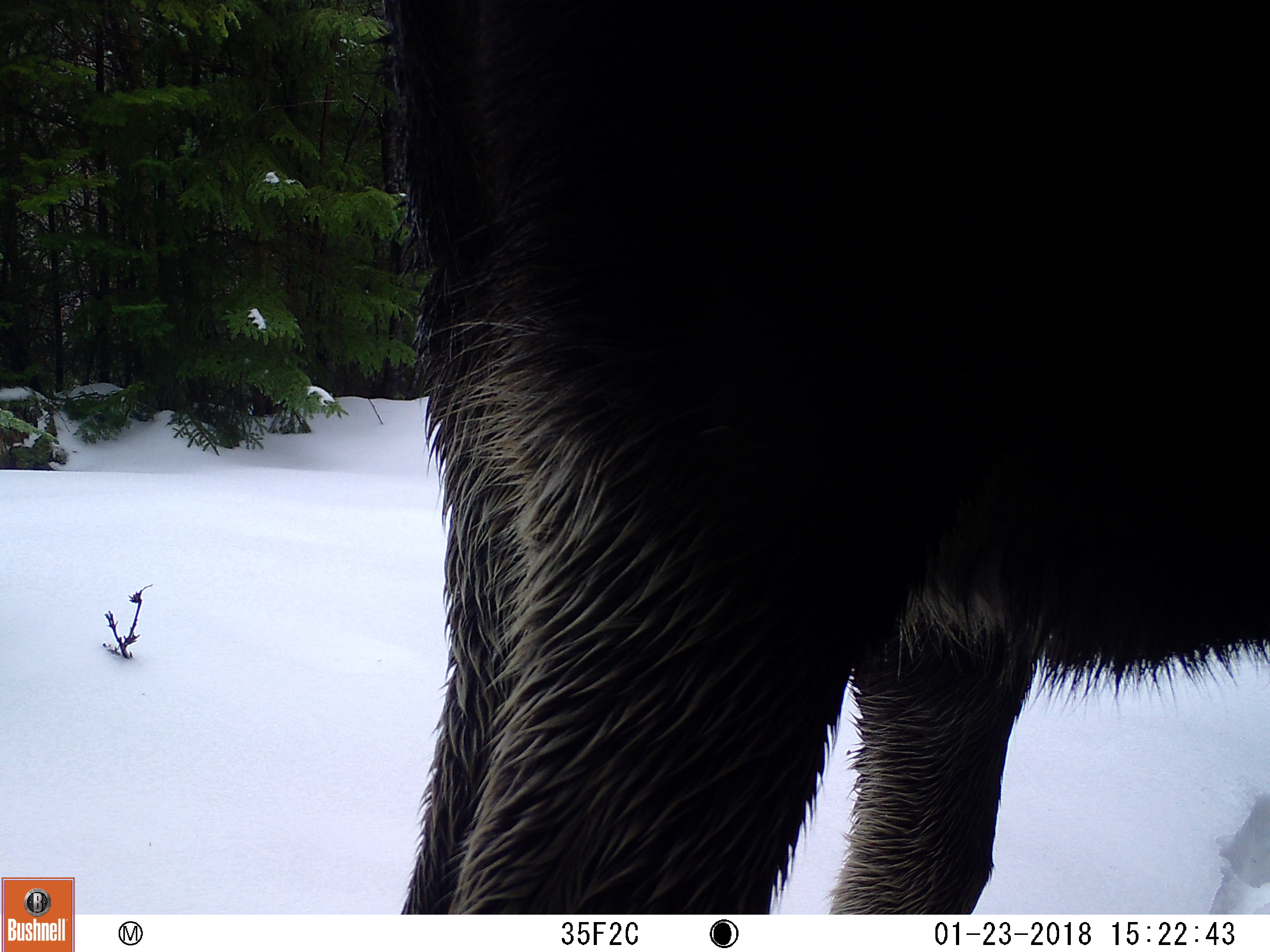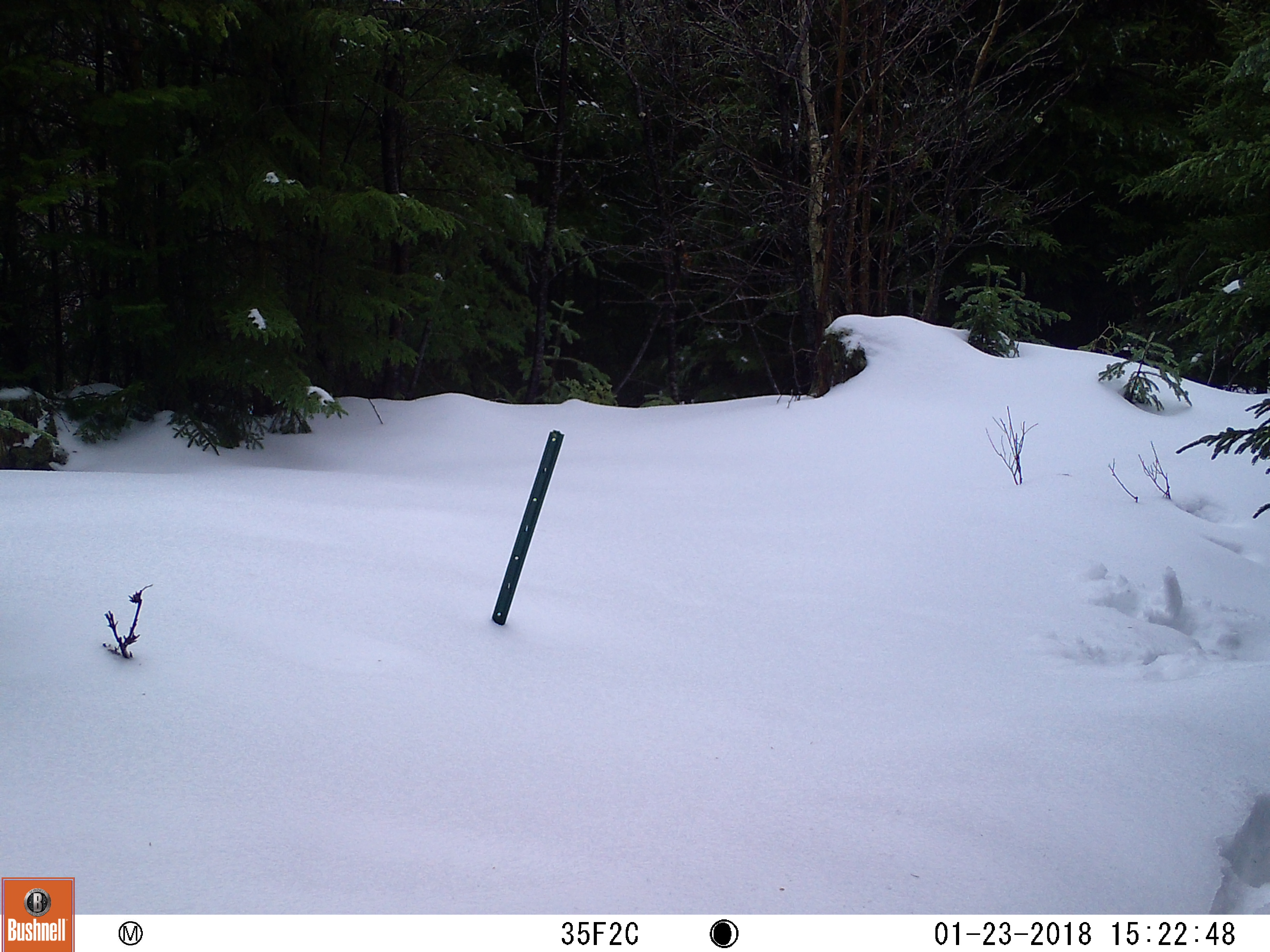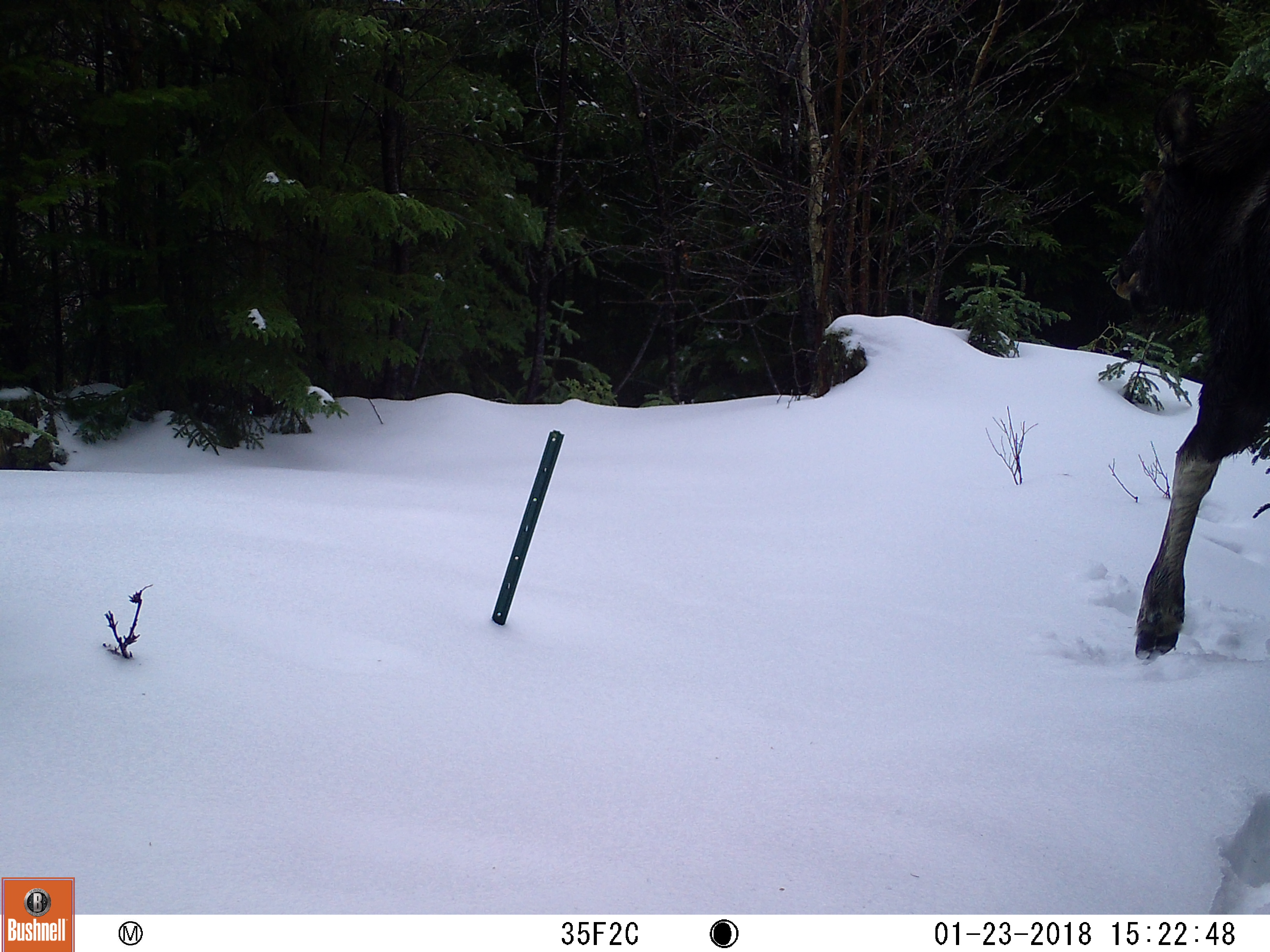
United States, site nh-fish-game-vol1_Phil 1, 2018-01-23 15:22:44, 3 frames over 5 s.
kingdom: Animalia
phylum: Chordata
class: Mammalia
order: Artiodactyla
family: Cervidae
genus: Alces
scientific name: Alces alces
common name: moose